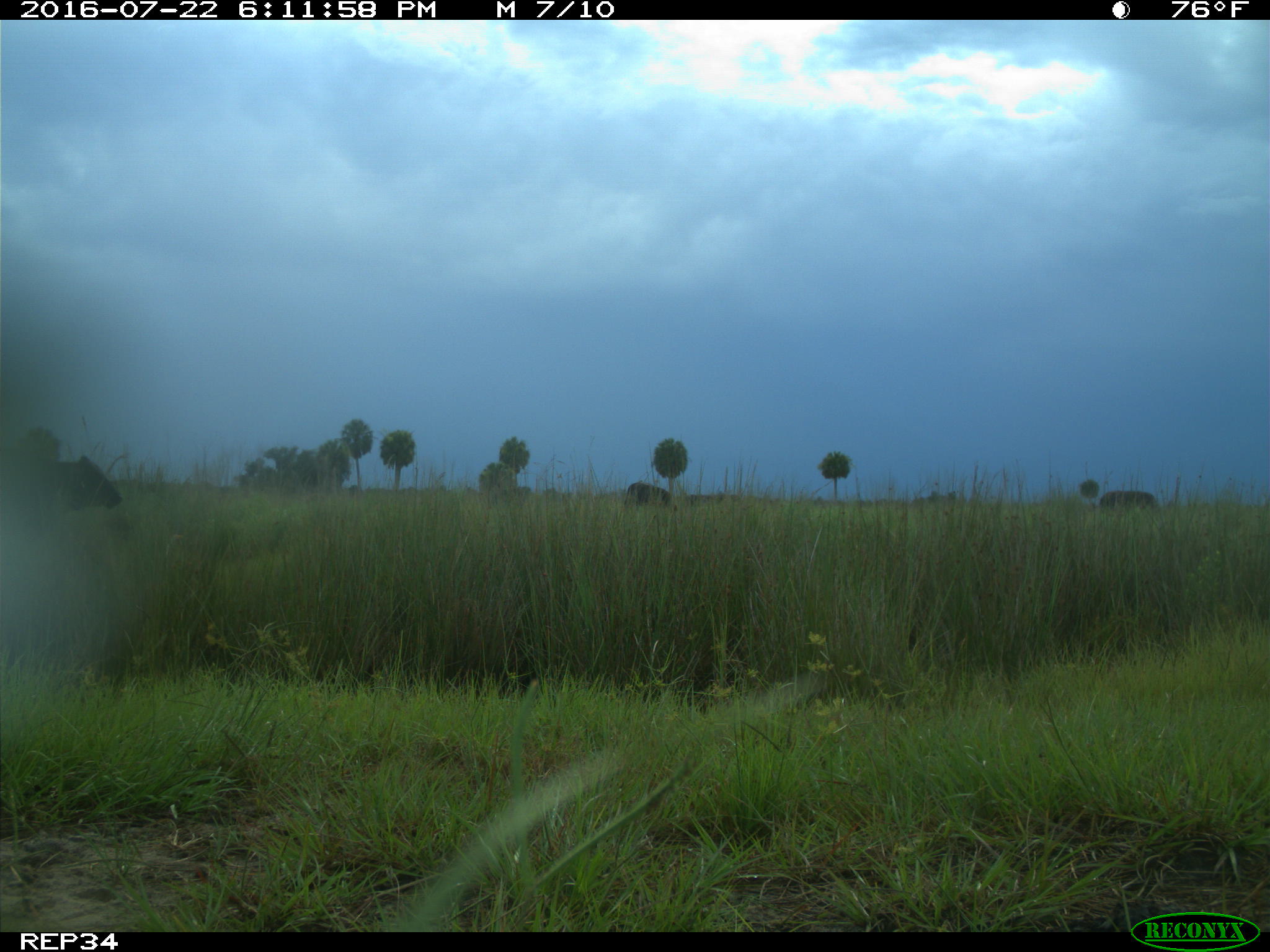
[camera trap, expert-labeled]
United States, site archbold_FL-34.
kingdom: Animalia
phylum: Chordata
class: Mammalia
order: Artiodactyla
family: Bovidae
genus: Bos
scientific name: Bos taurus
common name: domestic cow